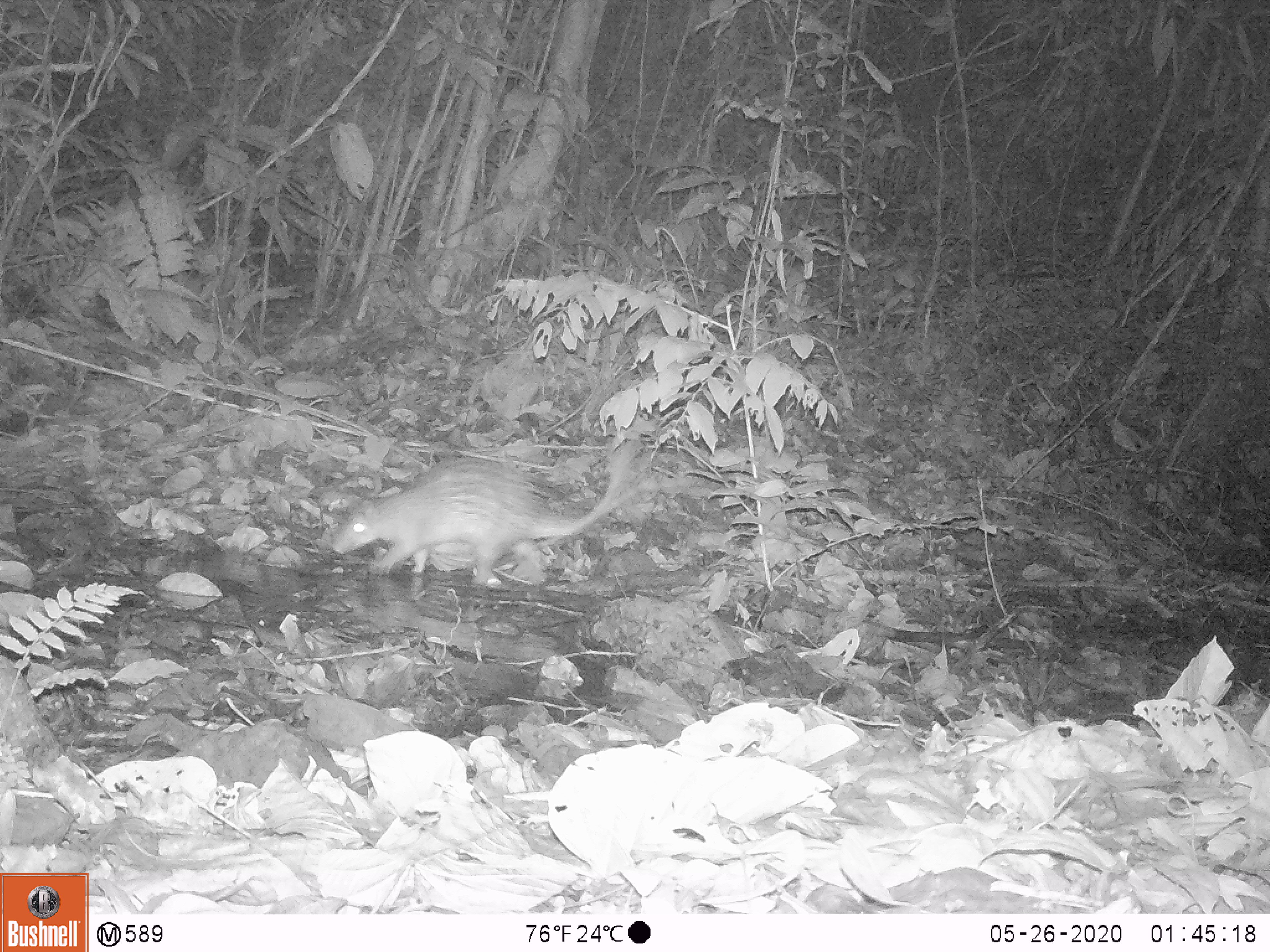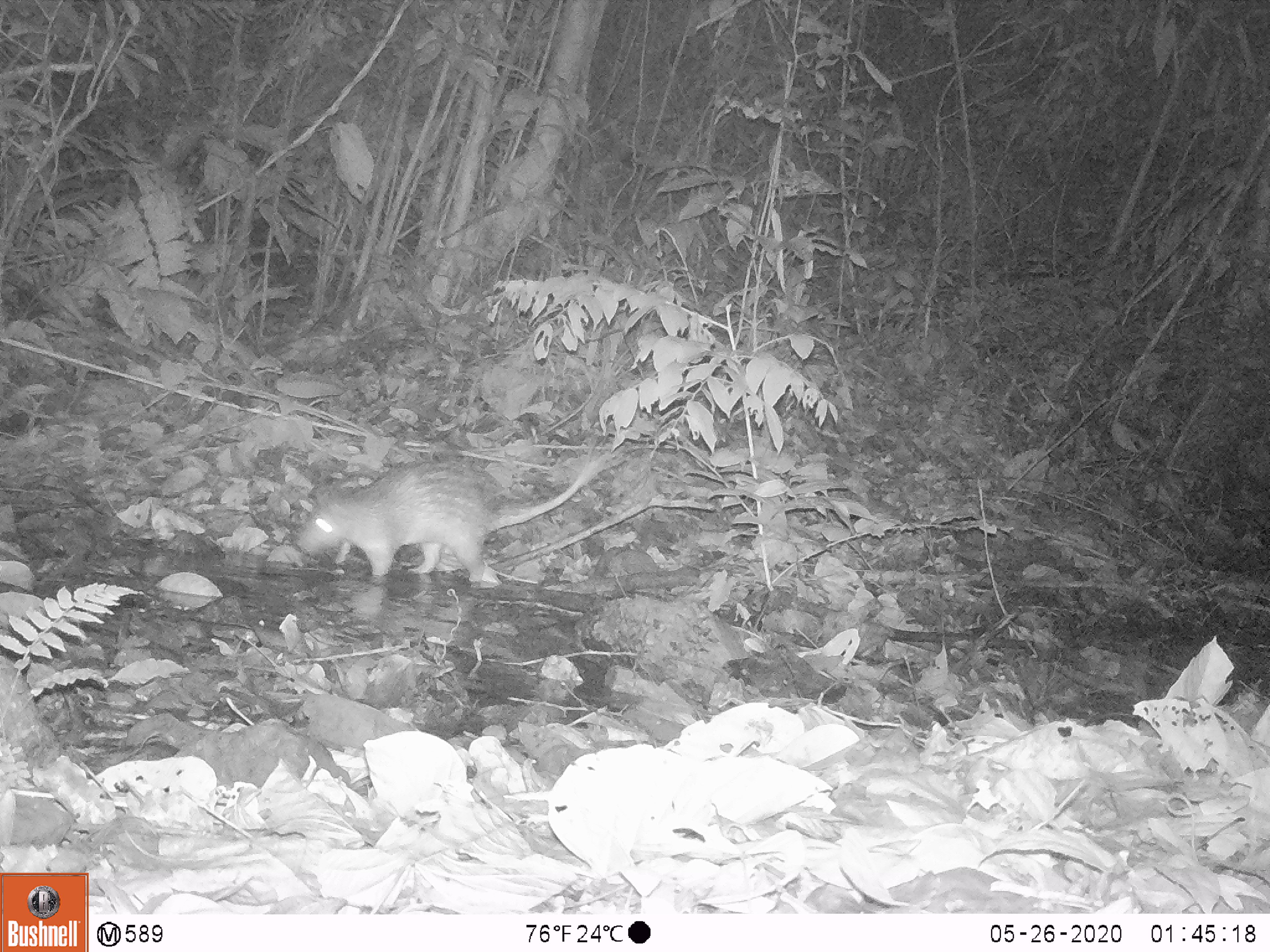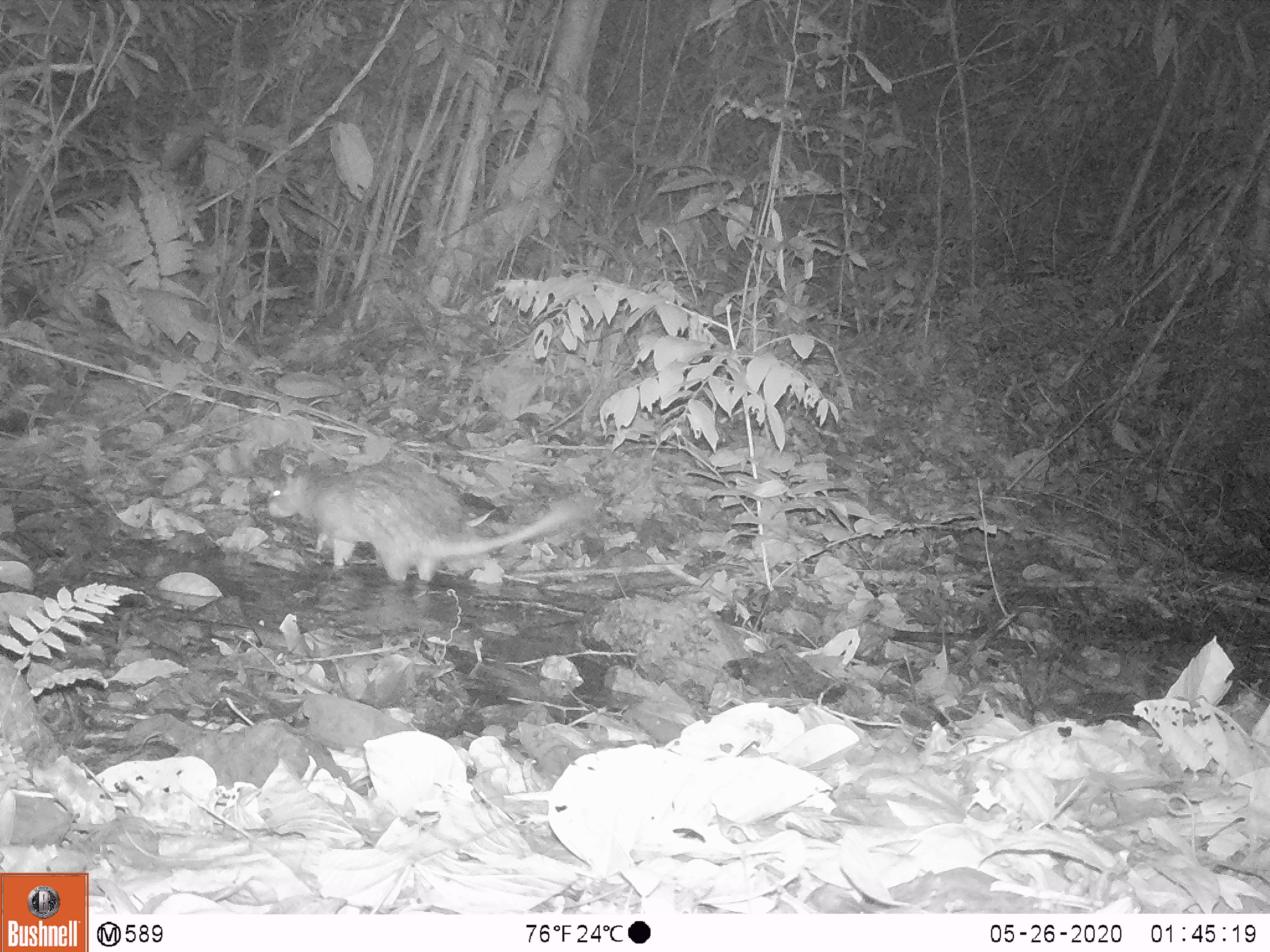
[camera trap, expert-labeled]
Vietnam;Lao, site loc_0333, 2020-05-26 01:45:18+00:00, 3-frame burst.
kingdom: Animalia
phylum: Chordata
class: Mammalia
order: Rodentia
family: Hystricidae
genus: Atherurus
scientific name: Atherurus macrourus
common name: asiatic brush-tailed porcupine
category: asiatic brush tailed porcupine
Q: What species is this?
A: Asiatic brush tailed porcupine (asiatic brush-tailed porcupine) (Atherurus macrourus).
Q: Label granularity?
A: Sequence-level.